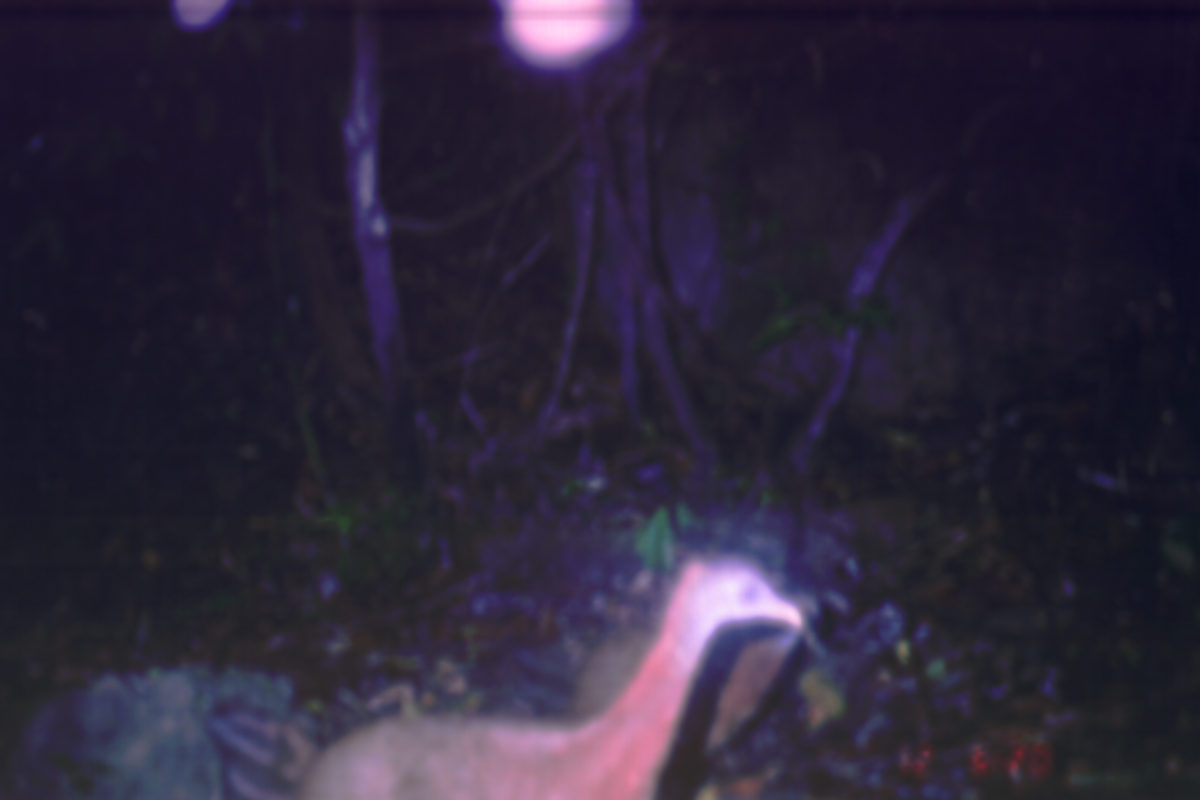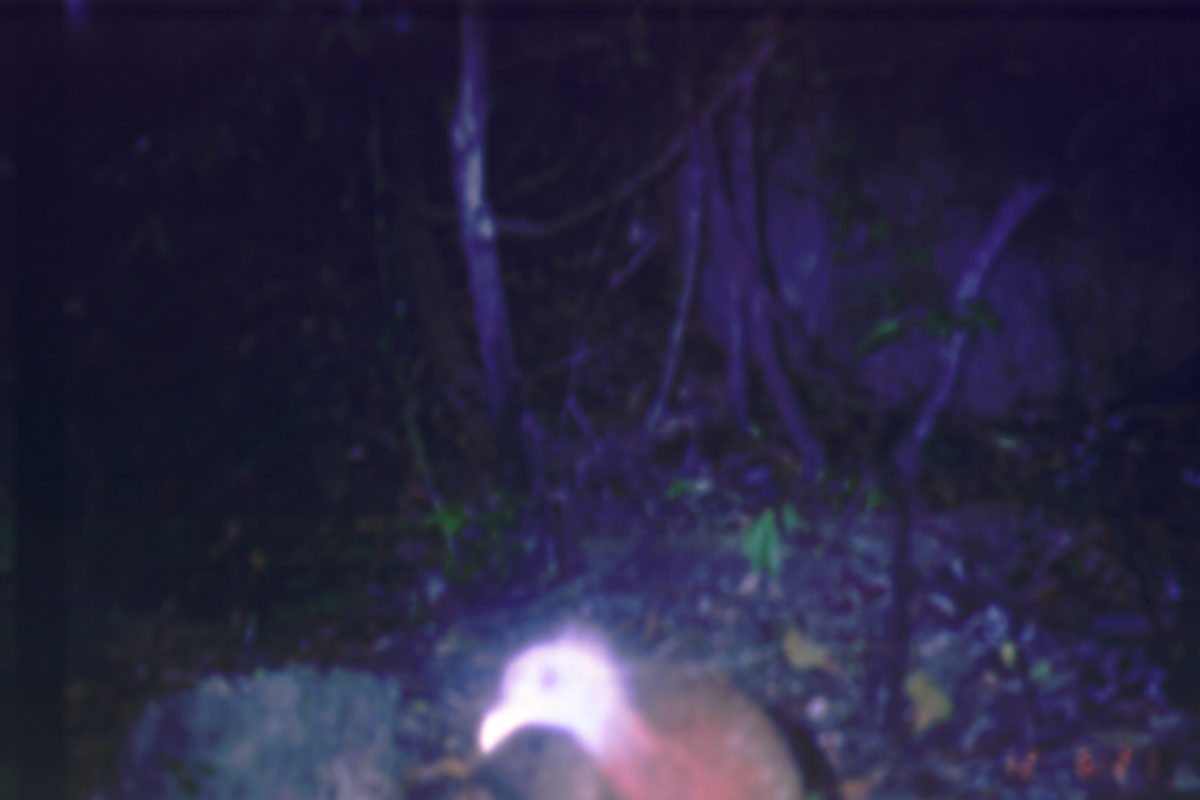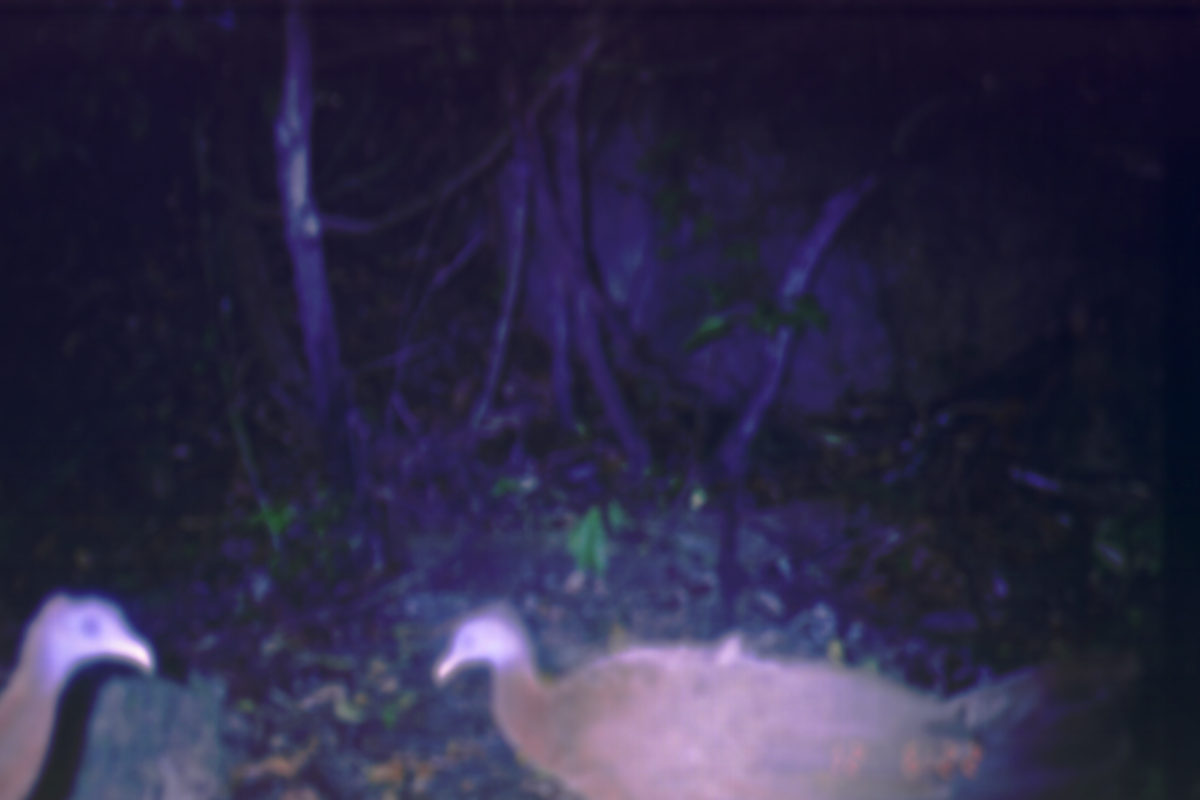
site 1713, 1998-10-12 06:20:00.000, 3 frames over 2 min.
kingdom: Animalia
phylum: Chordata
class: Aves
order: Galliformes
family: Phasianidae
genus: Argusianus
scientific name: Argusianus argus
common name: great argus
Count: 1.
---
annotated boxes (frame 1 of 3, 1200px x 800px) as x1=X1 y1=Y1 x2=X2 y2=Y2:
argusianus argus: x1=204 y1=549 x2=804 y2=799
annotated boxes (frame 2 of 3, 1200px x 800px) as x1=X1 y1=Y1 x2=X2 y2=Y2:
argusianus argus: x1=475 y1=621 x2=801 y2=798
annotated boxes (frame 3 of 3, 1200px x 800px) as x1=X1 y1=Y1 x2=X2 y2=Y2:
argusianus argus: x1=426 y1=587 x2=1138 y2=798; x1=0 y1=585 x2=154 y2=799